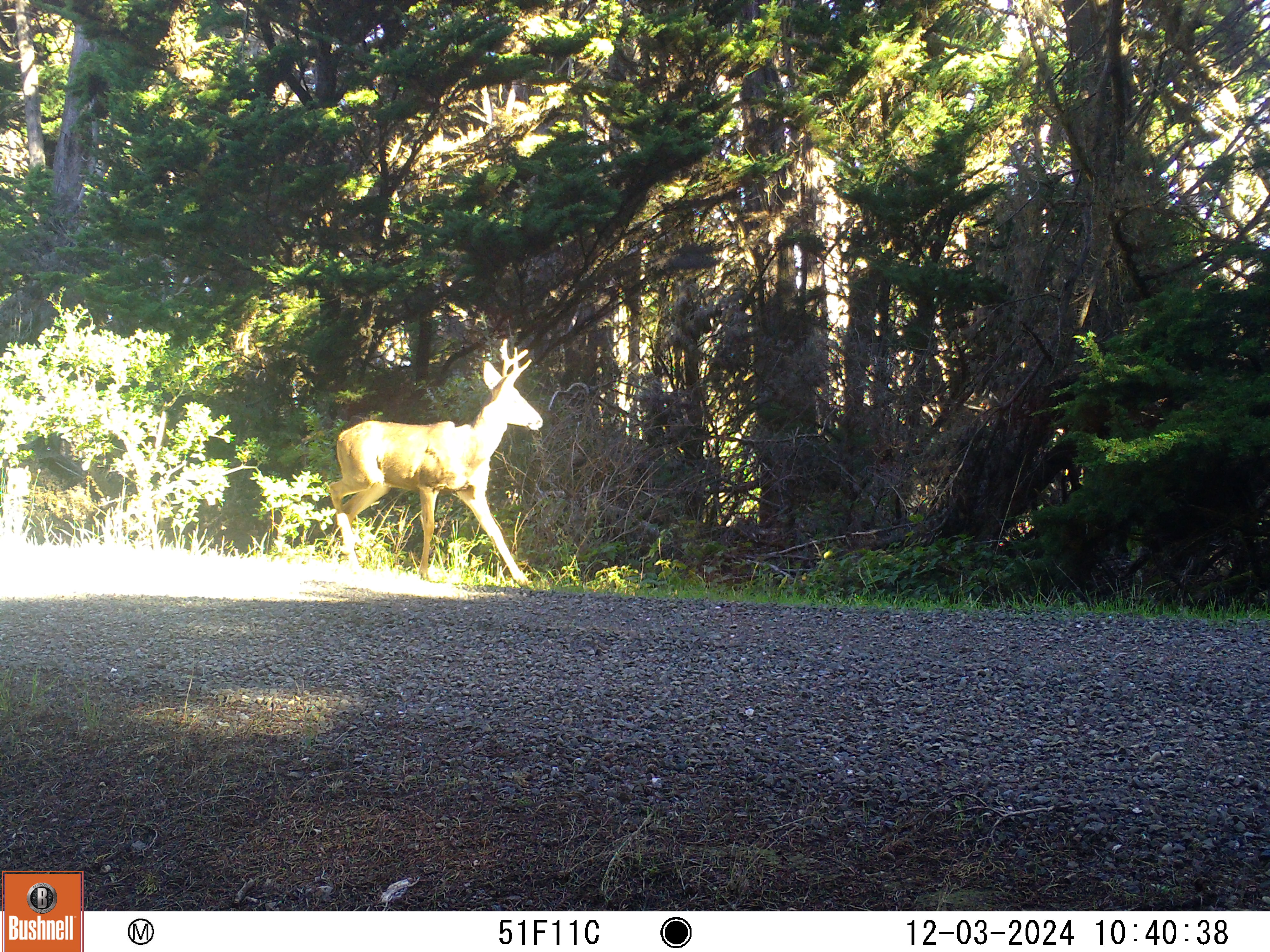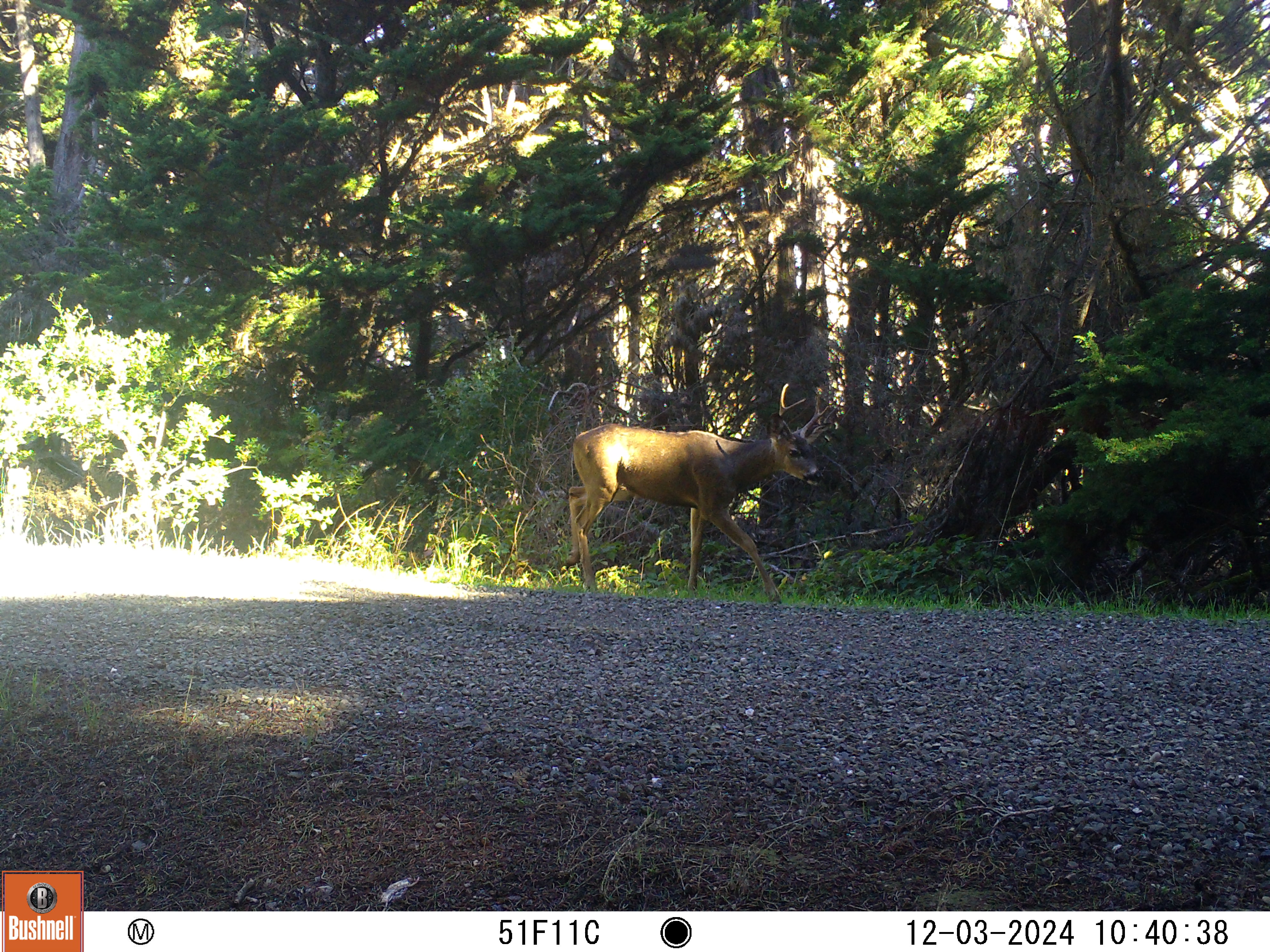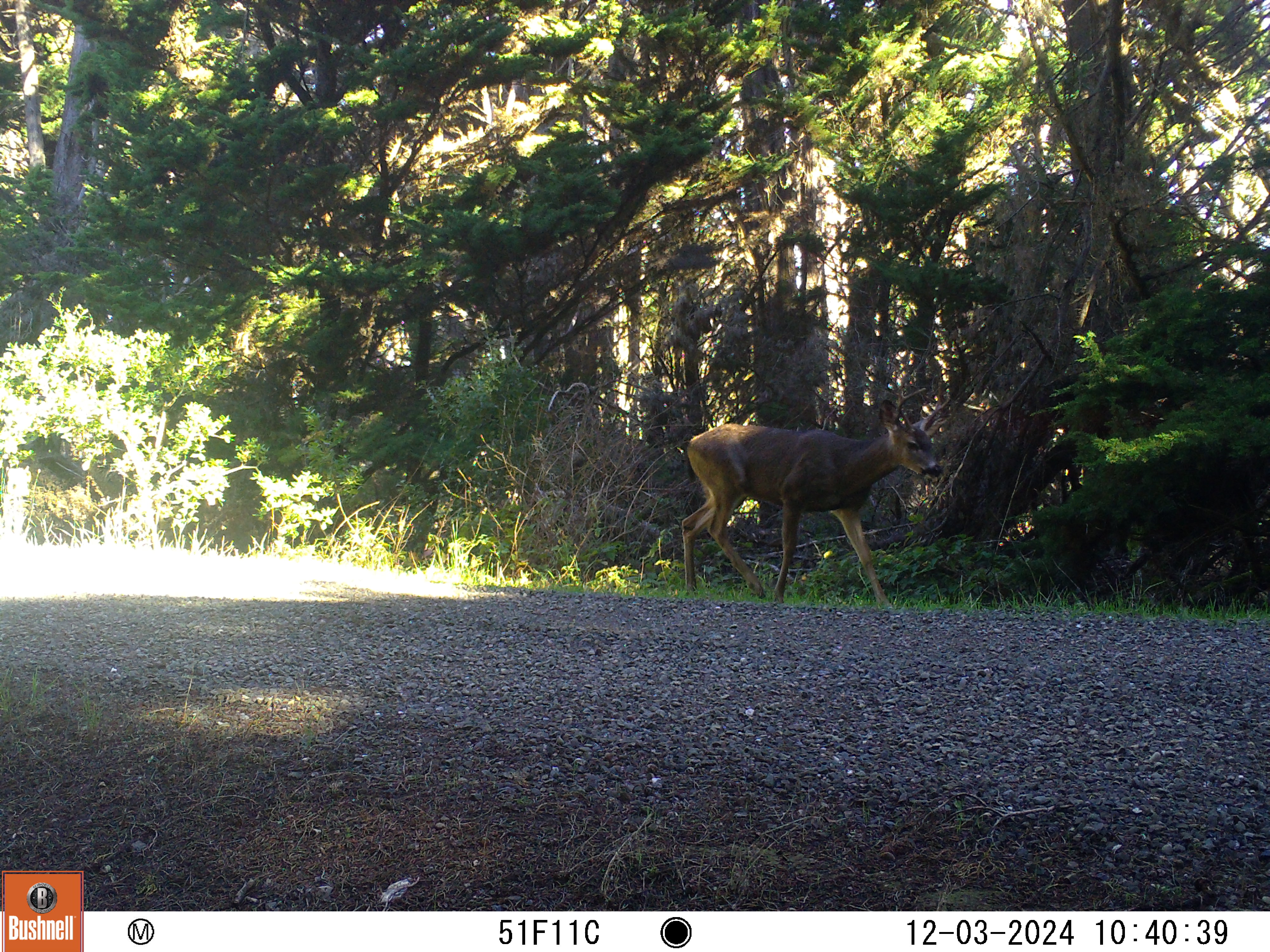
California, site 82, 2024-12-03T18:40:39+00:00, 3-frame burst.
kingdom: Animalia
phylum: Chordata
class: Mammalia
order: Artiodactyla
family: Cervidae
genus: Odocoileus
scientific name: Odocoileus hemionus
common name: mule deer